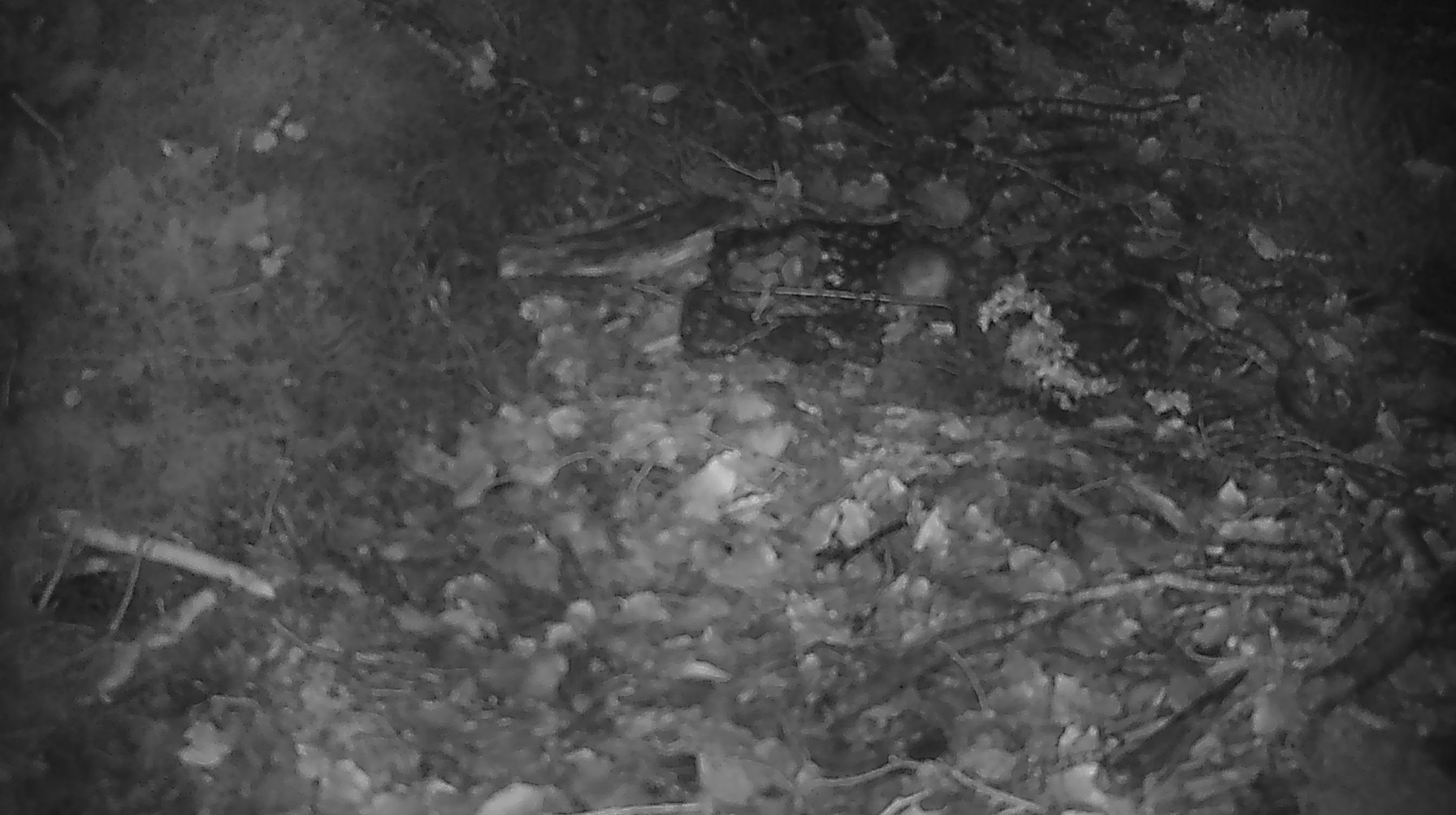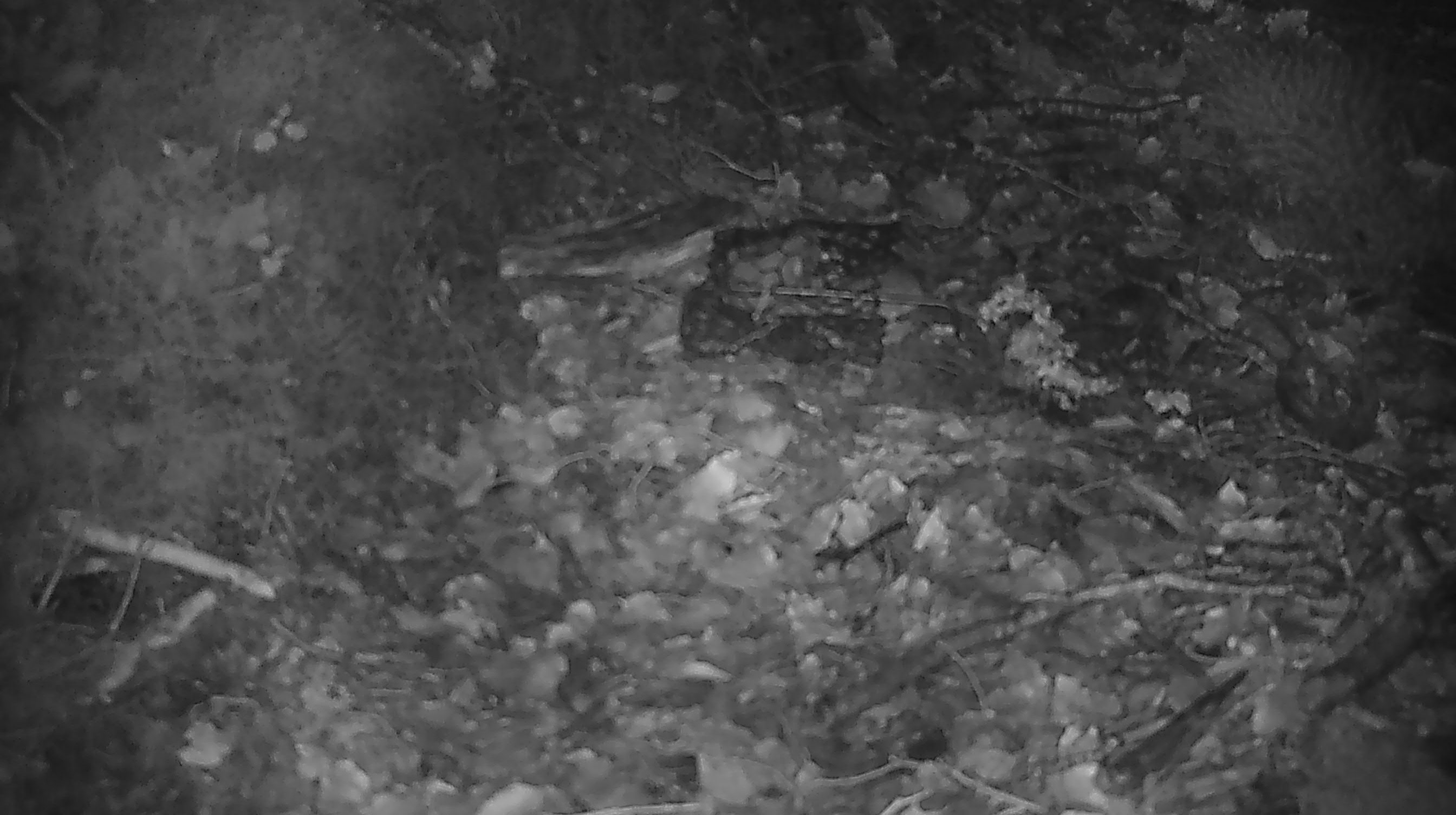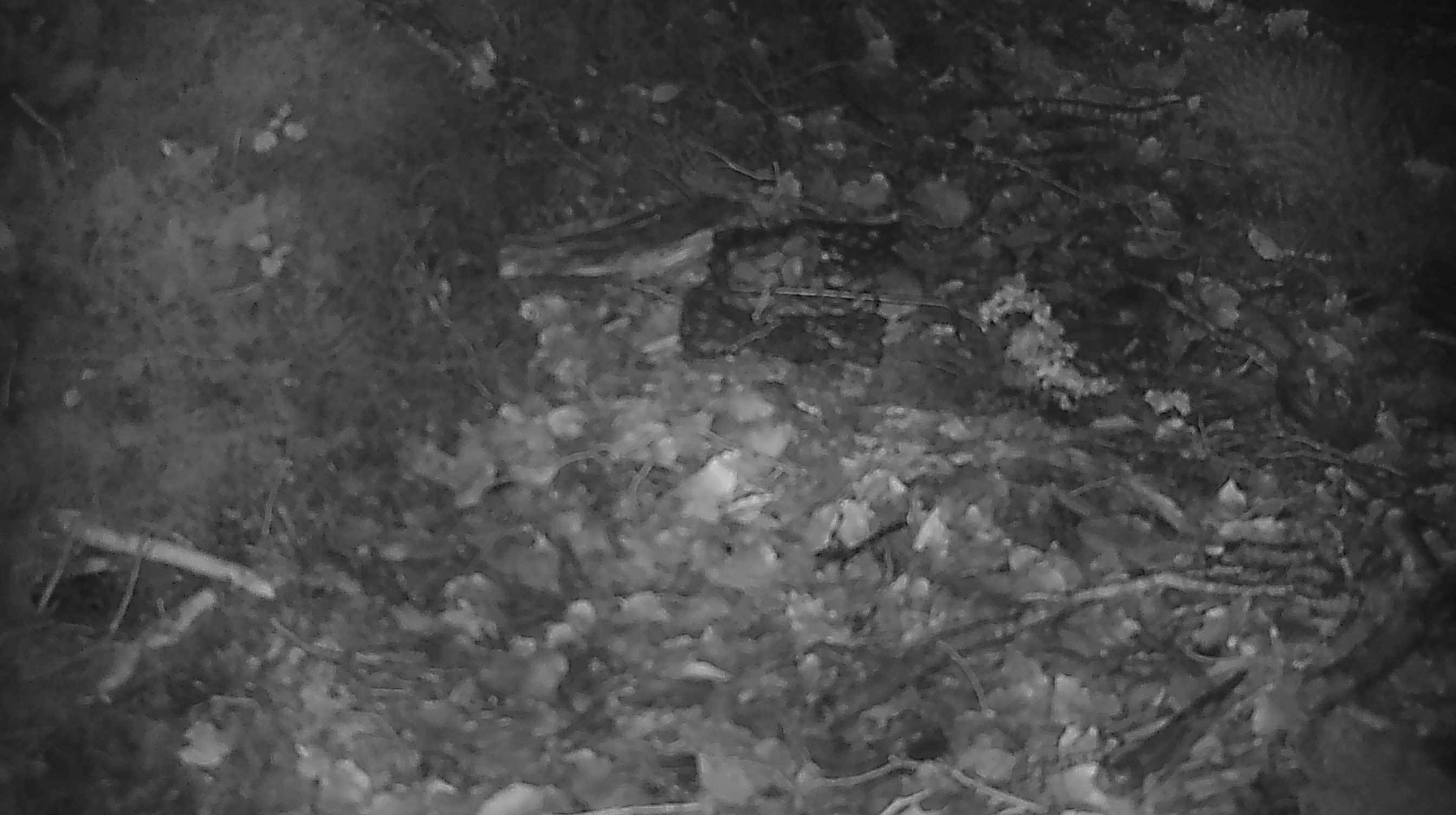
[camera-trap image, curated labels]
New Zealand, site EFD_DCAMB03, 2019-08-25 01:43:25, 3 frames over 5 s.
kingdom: Animalia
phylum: Chordata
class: Mammalia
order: Rodentia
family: Muridae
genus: Mus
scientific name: Mus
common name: mouse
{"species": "mouse (Mus)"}